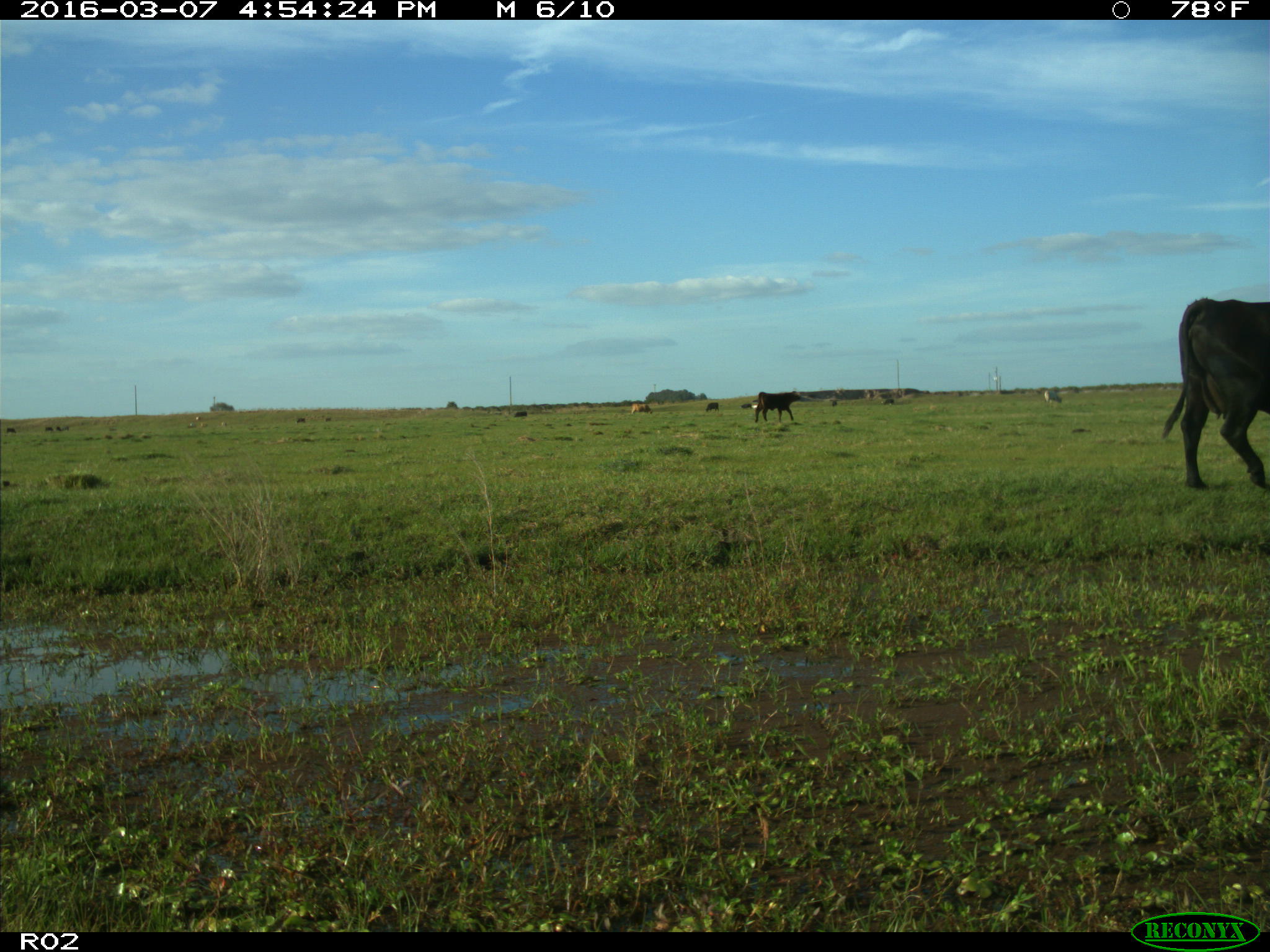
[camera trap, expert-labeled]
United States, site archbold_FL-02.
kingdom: Animalia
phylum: Chordata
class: Mammalia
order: Artiodactyla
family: Bovidae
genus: Bos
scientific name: Bos taurus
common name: domestic cow